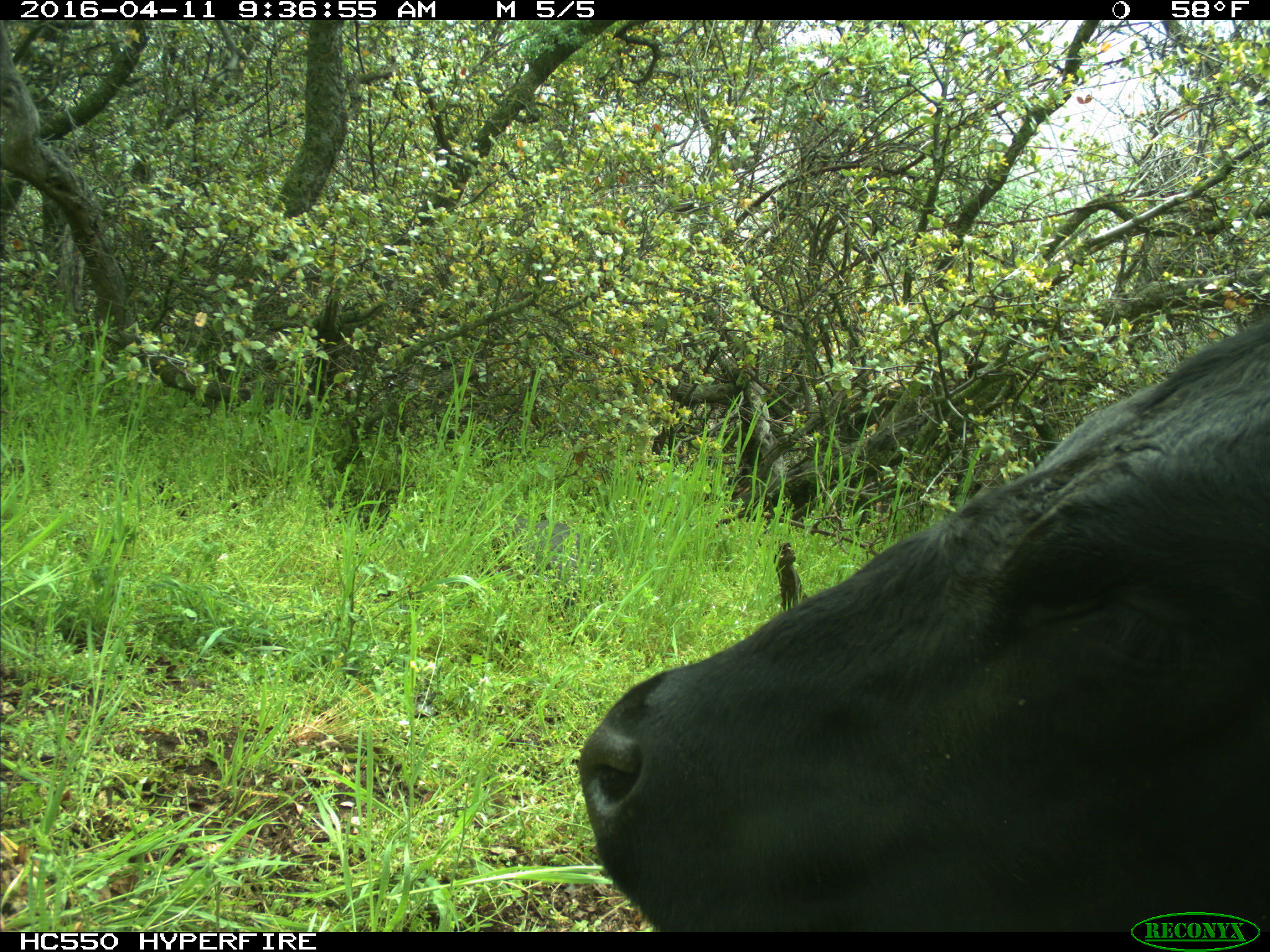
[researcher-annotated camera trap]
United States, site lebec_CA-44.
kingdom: Animalia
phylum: Chordata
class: Mammalia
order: Artiodactyla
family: Bovidae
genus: Bos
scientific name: Bos taurus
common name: domestic cow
Bos taurus (domestic cow).